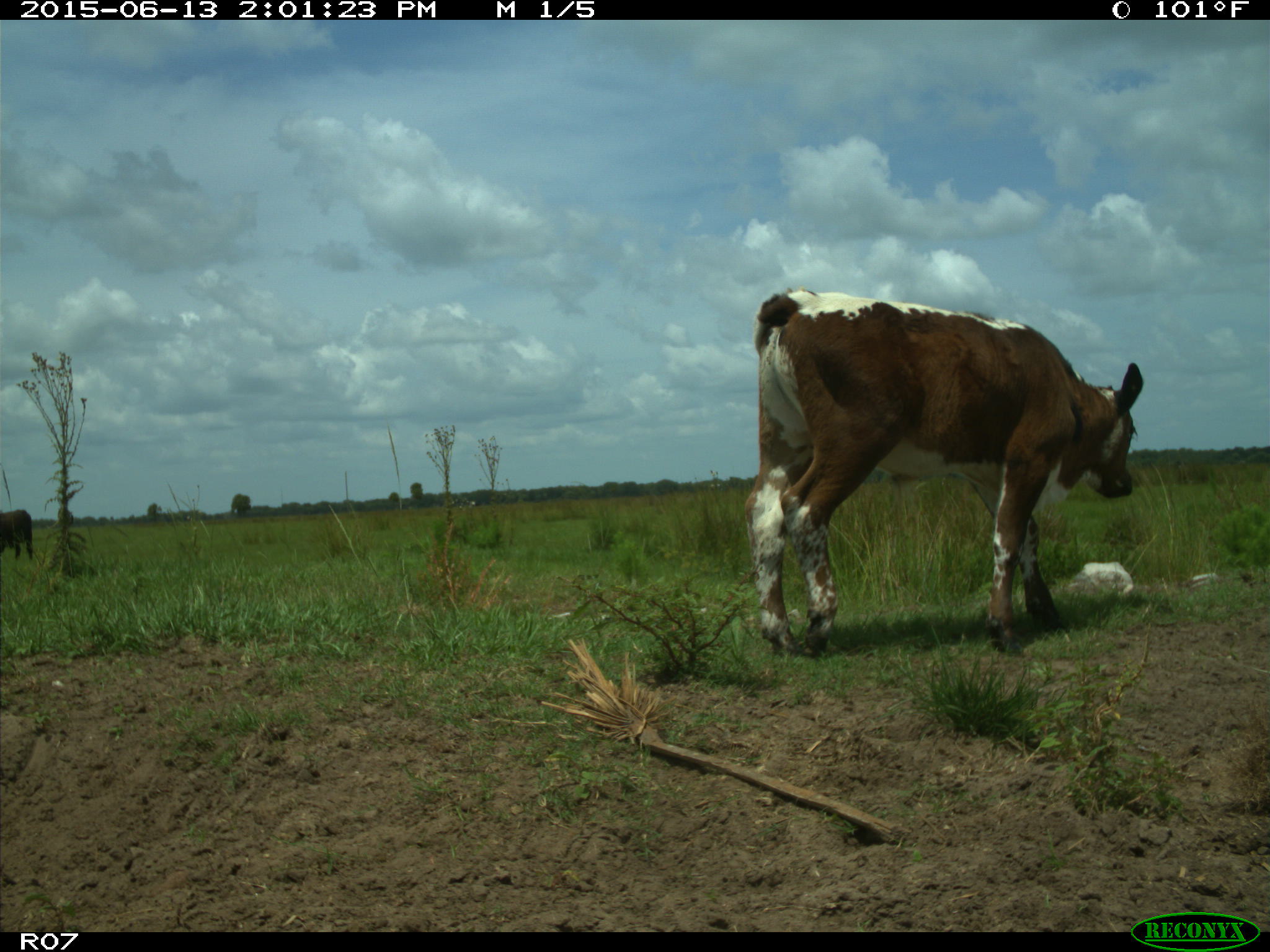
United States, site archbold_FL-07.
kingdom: Animalia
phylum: Chordata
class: Mammalia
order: Artiodactyla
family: Bovidae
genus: Bos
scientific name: Bos taurus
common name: domestic cow